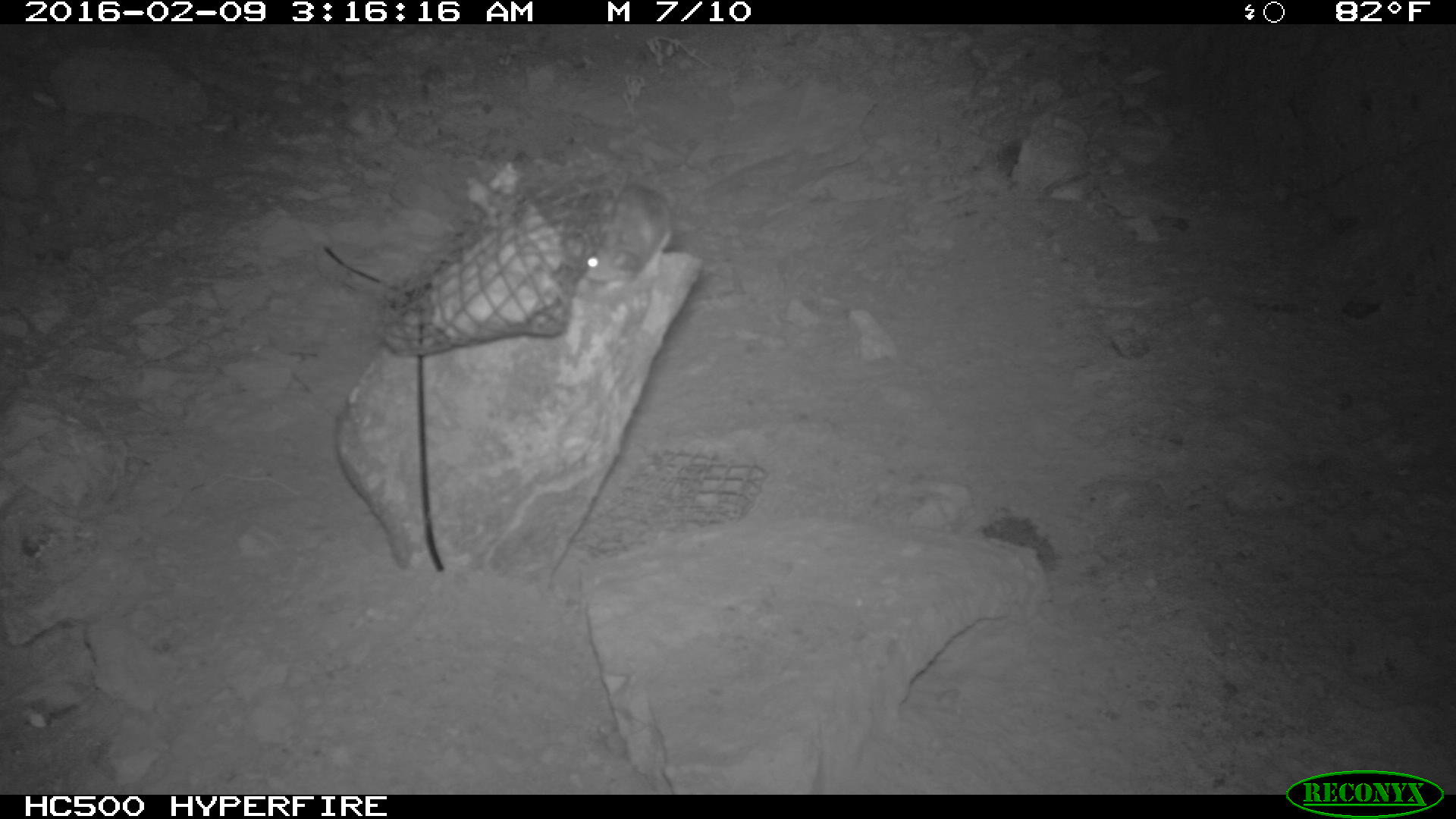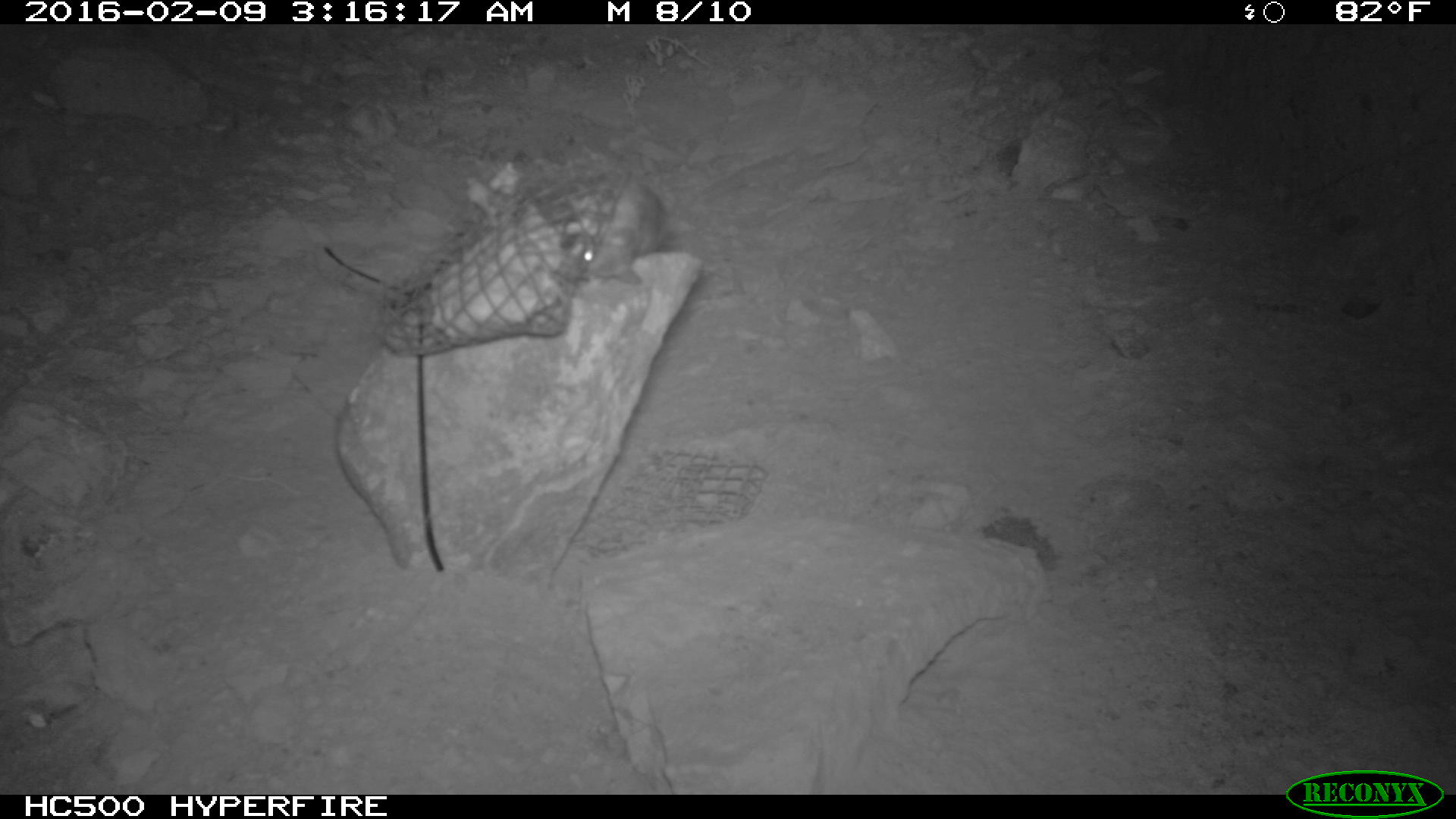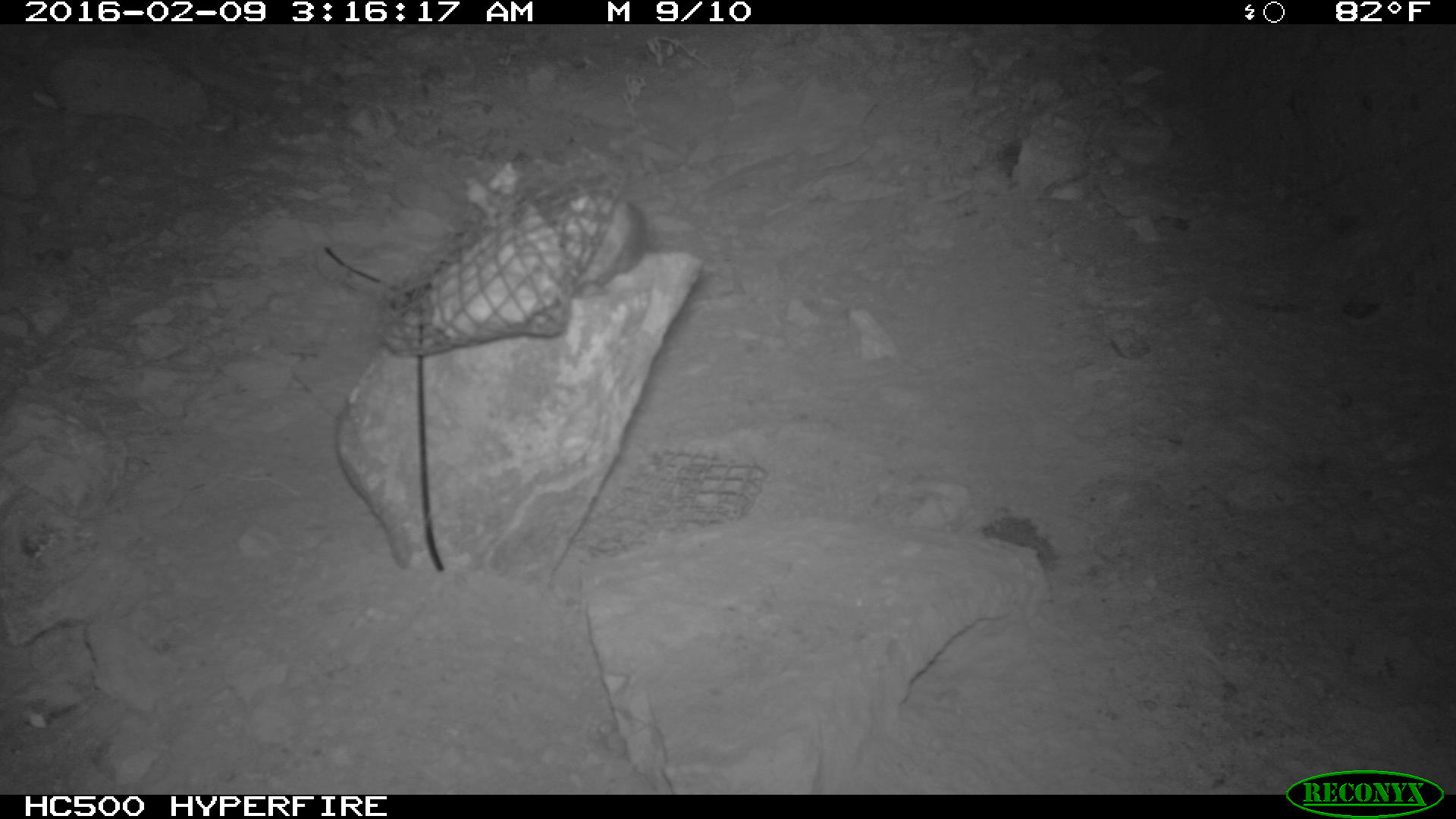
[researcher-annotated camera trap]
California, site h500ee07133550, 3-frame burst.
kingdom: Animalia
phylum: Chordata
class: Mammalia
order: Rodentia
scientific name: Rodentia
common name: rodent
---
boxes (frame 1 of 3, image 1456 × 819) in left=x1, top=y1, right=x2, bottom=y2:
rodent: left=587, top=182, right=673, bottom=290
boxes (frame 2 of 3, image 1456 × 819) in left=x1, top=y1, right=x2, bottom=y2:
rodent: left=560, top=176, right=667, bottom=287